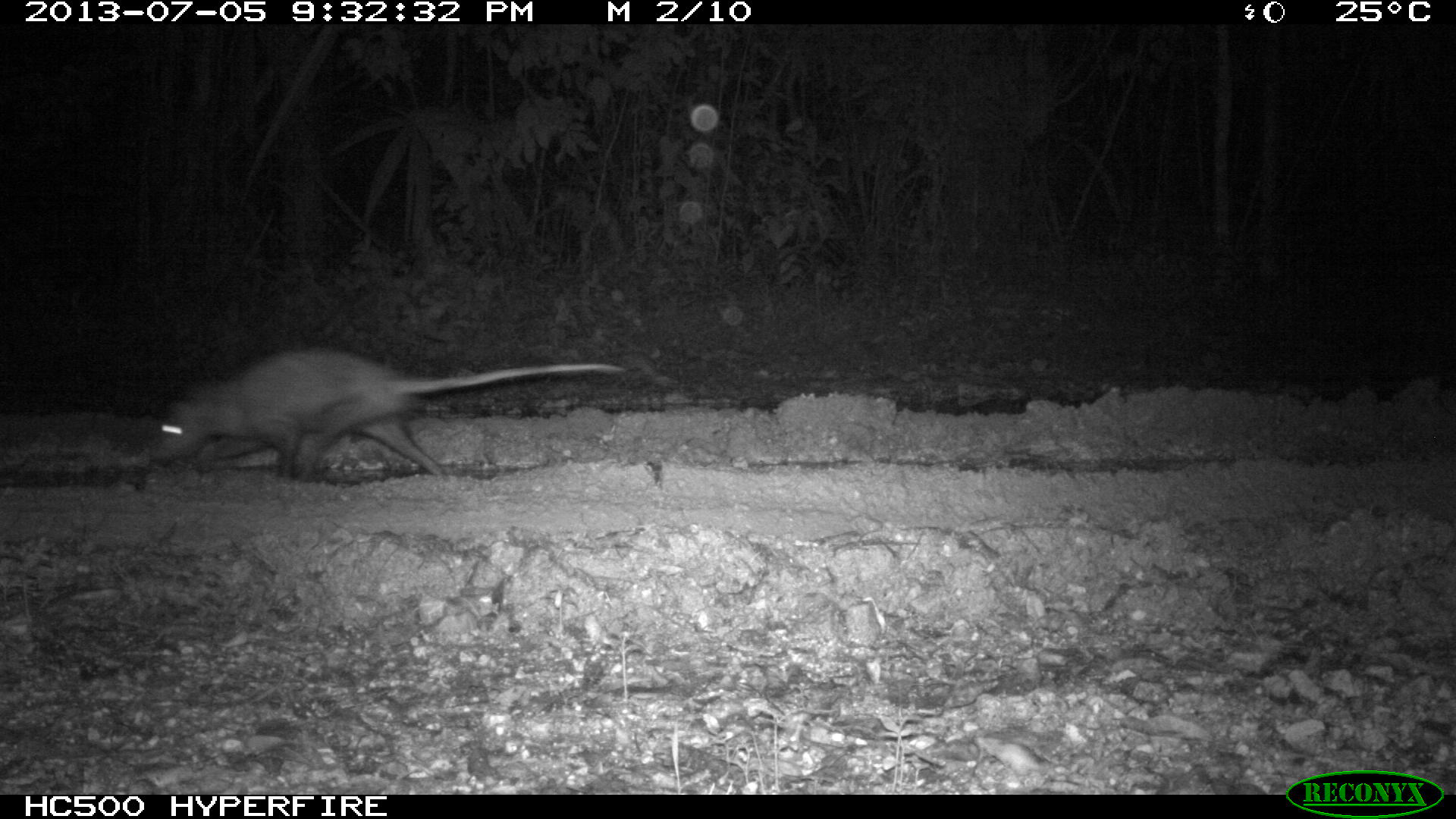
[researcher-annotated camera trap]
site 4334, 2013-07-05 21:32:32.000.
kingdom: Animalia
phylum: Chordata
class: Mammalia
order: Didelphimorphia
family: Didelphidae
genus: Didelphis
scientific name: Didelphis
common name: american opossums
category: didelphis sp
Didelphis sp (american opossums) (Didelphis), count 1.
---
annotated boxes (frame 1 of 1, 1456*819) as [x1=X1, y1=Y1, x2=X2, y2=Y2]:
didelphis sp: [x1=148, y1=346, x2=624, y2=483]